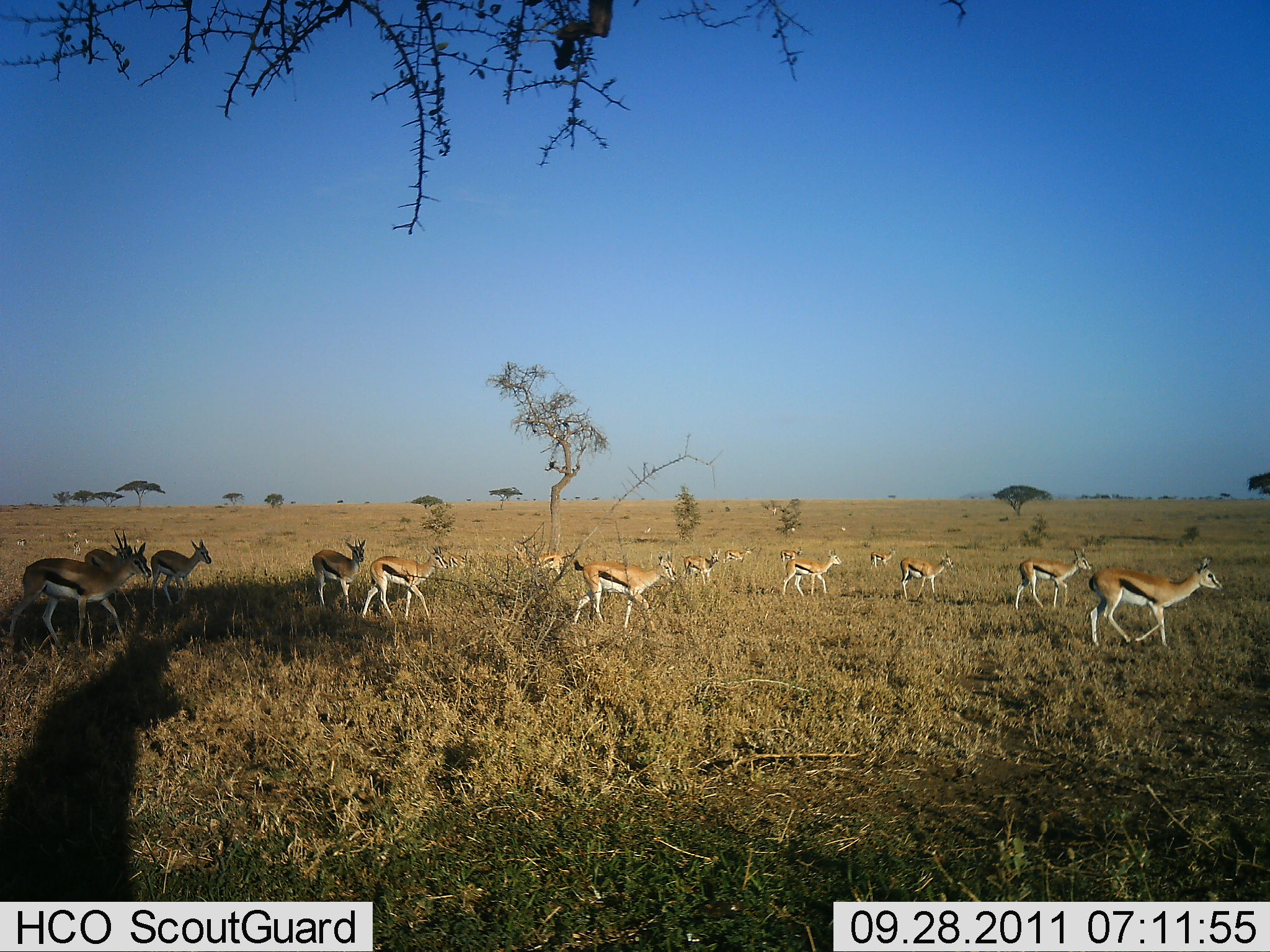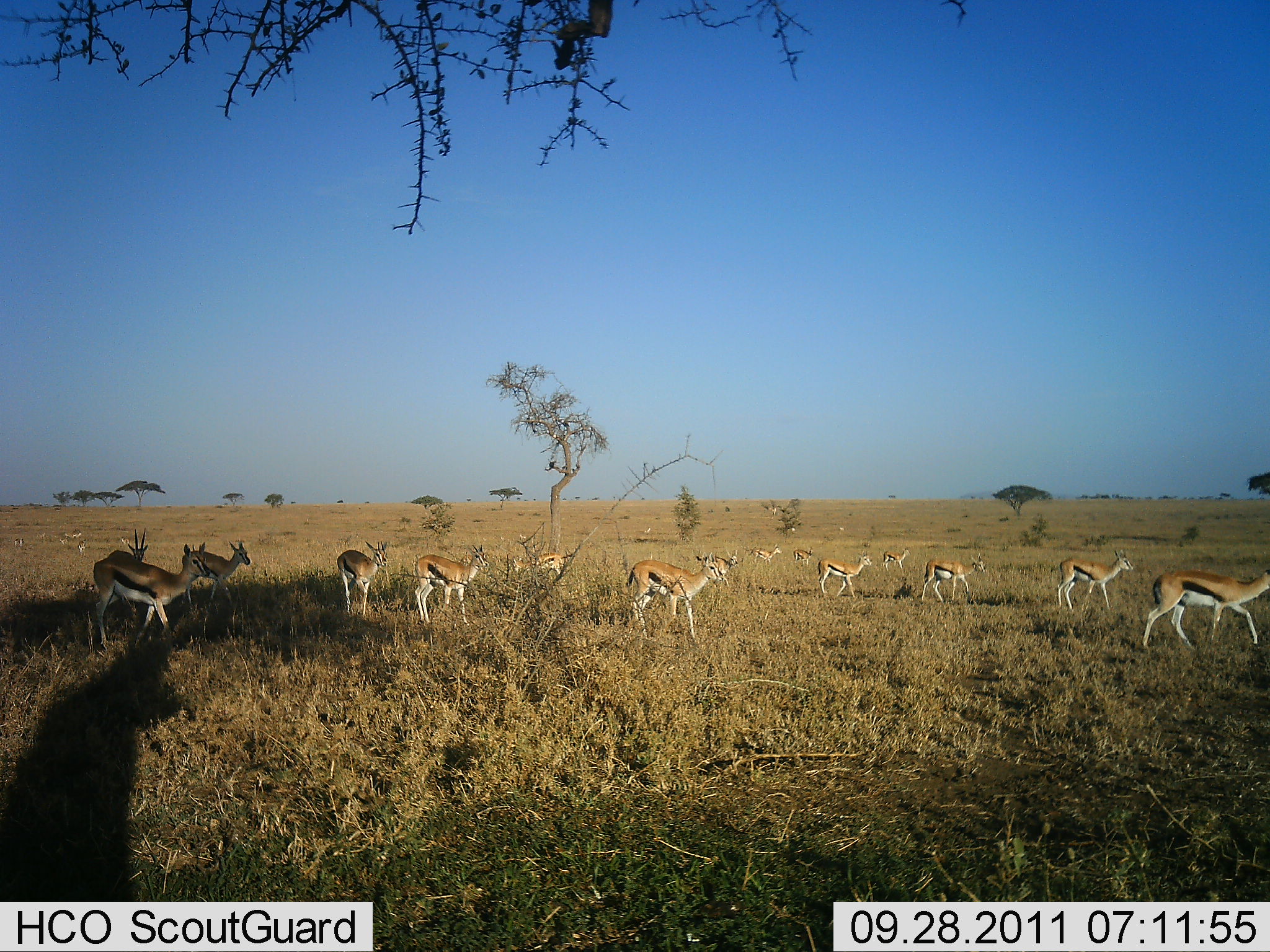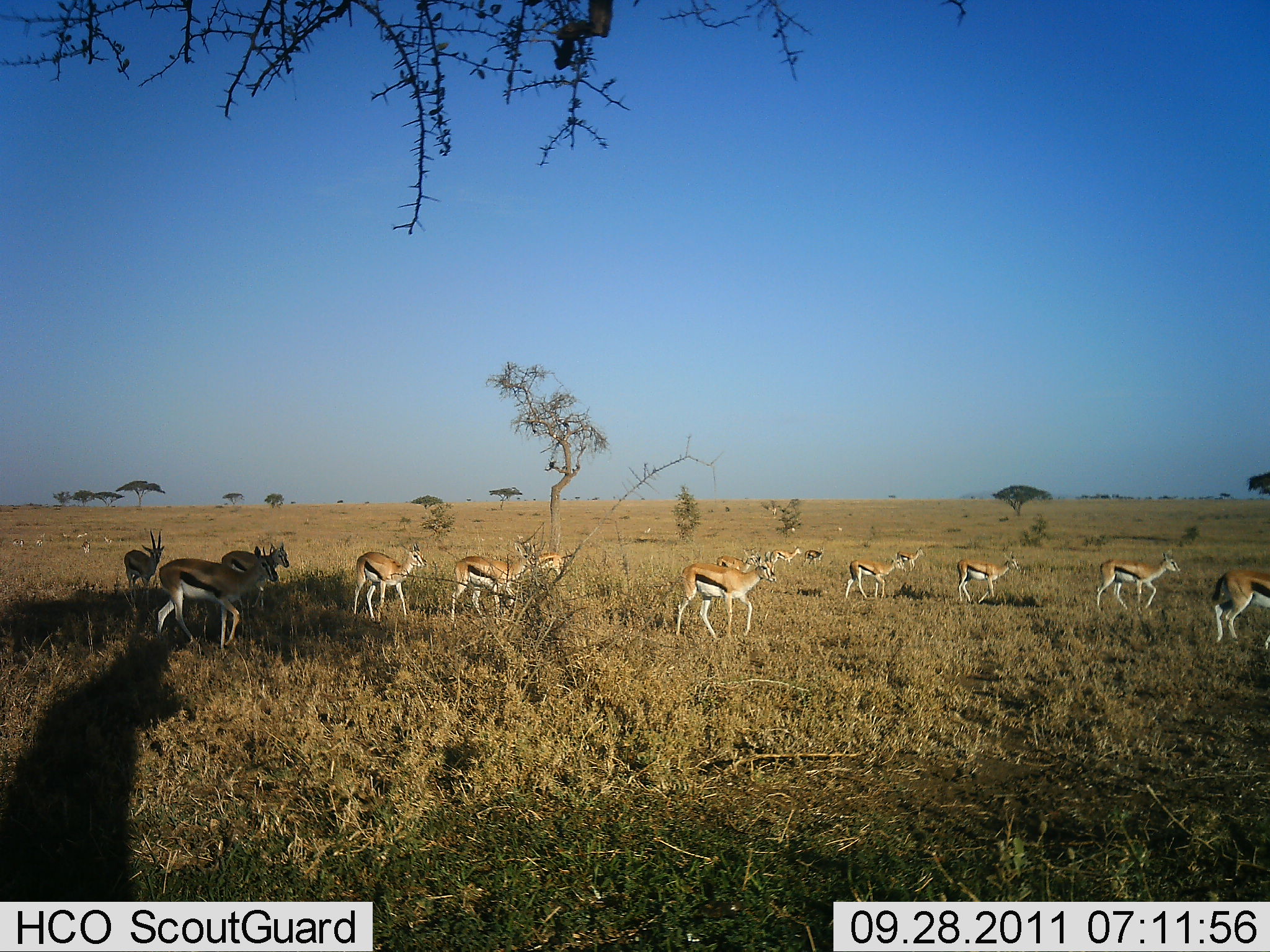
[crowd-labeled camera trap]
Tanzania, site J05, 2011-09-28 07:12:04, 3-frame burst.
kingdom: Animalia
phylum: Chordata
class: Mammalia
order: Artiodactyla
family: Bovidae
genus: Eudorcas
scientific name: Eudorcas thomsonii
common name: thomson's gazelle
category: gazellethomsons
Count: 11-50.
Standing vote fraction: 18%.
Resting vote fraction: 0%.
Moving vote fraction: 100%.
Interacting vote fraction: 0%.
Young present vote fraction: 0%.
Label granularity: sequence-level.